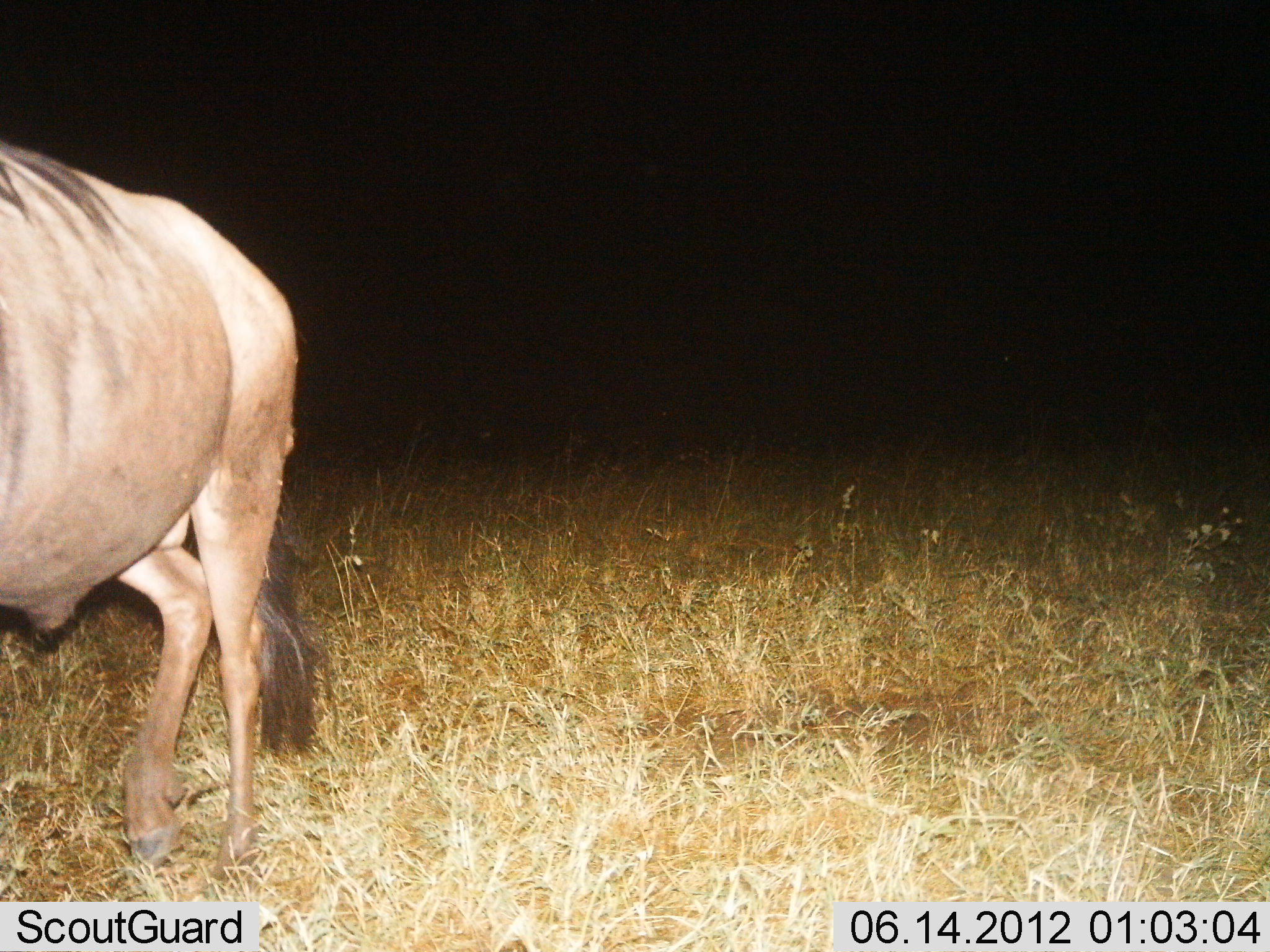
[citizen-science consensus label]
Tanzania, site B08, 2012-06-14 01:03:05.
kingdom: Animalia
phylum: Chordata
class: Mammalia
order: Artiodactyla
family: Bovidae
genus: Connochaetes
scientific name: Connochaetes taurinus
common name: blue wildebeest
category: wildebeest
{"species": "wildebeest (blue wildebeest) (Connochaetes taurinus)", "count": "1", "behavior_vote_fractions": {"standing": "70%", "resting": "0%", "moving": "30%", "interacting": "0%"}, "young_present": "0%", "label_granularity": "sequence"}